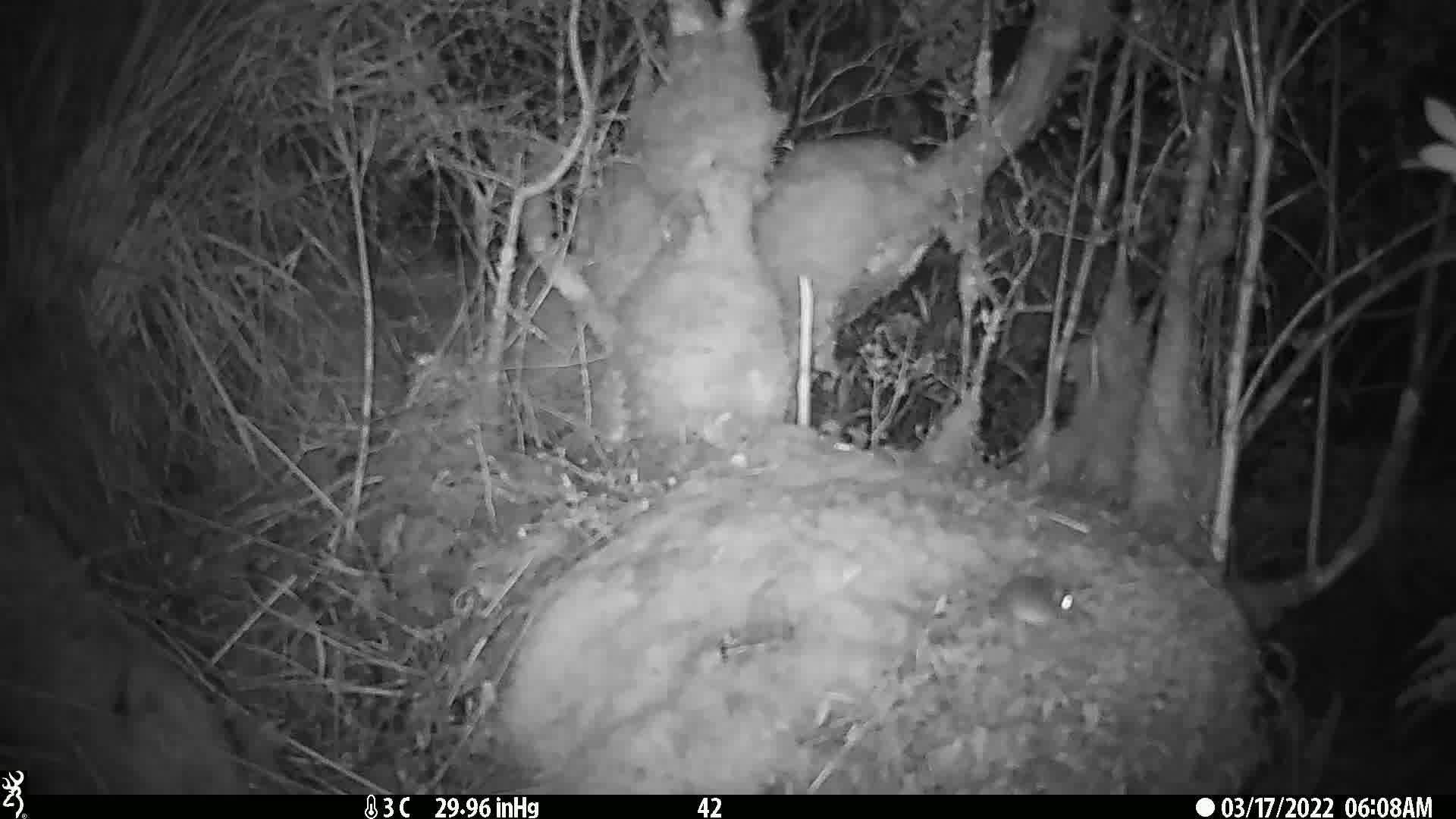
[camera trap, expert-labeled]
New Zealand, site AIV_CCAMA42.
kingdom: Animalia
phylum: Chordata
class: Mammalia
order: Rodentia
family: Muridae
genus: Mus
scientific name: Mus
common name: mouse